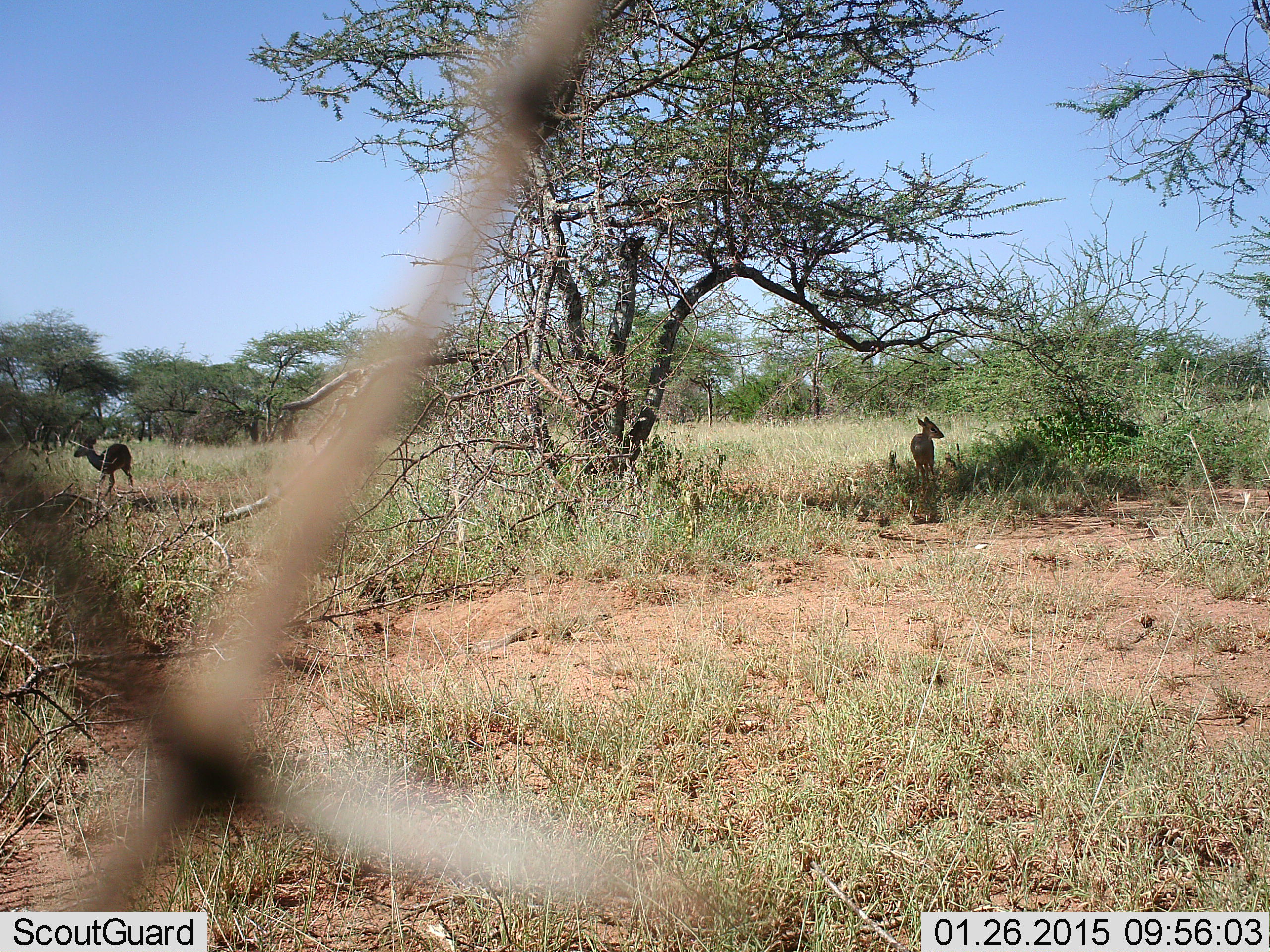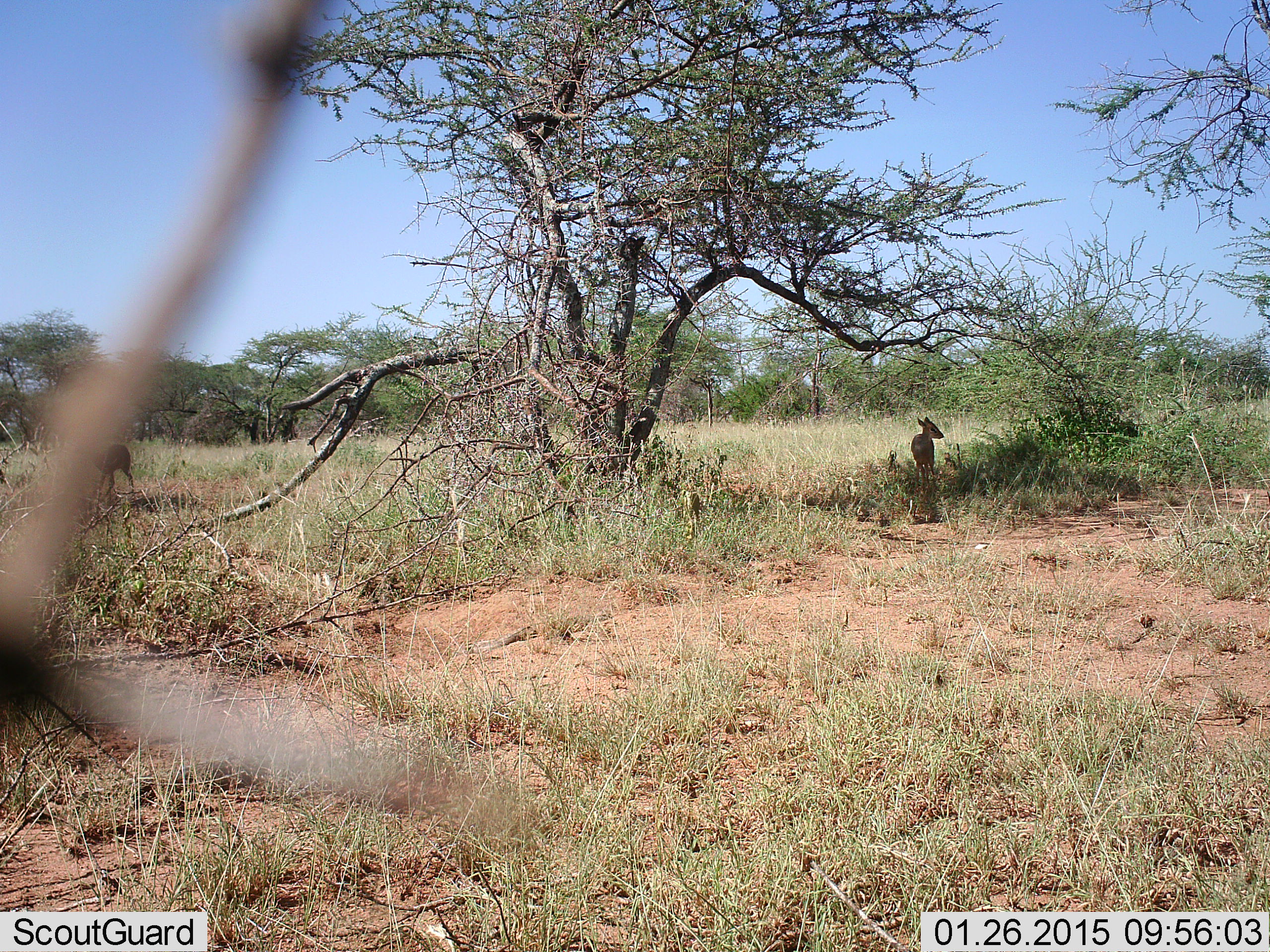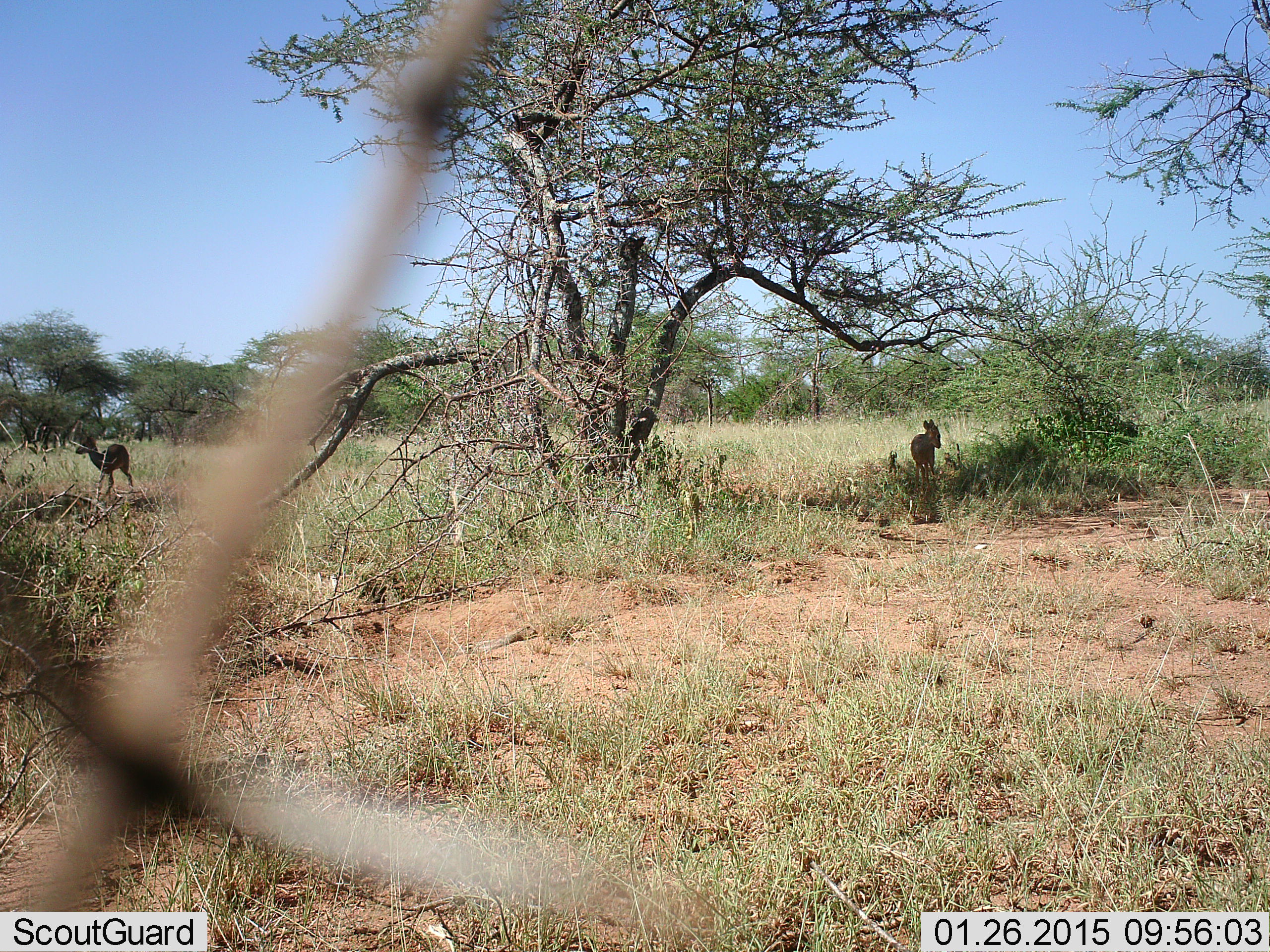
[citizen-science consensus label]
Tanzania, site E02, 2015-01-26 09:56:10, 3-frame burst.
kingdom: Animalia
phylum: Chordata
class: Mammalia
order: Artiodactyla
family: Bovidae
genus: Madoqua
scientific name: Madoqua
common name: dikdik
Dikdik (Madoqua), count 2. Behavior (volunteer vote fractions): standing 100%, resting 0%, moving 0%, interacting 0%. Young present (vote fraction): 0%. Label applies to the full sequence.